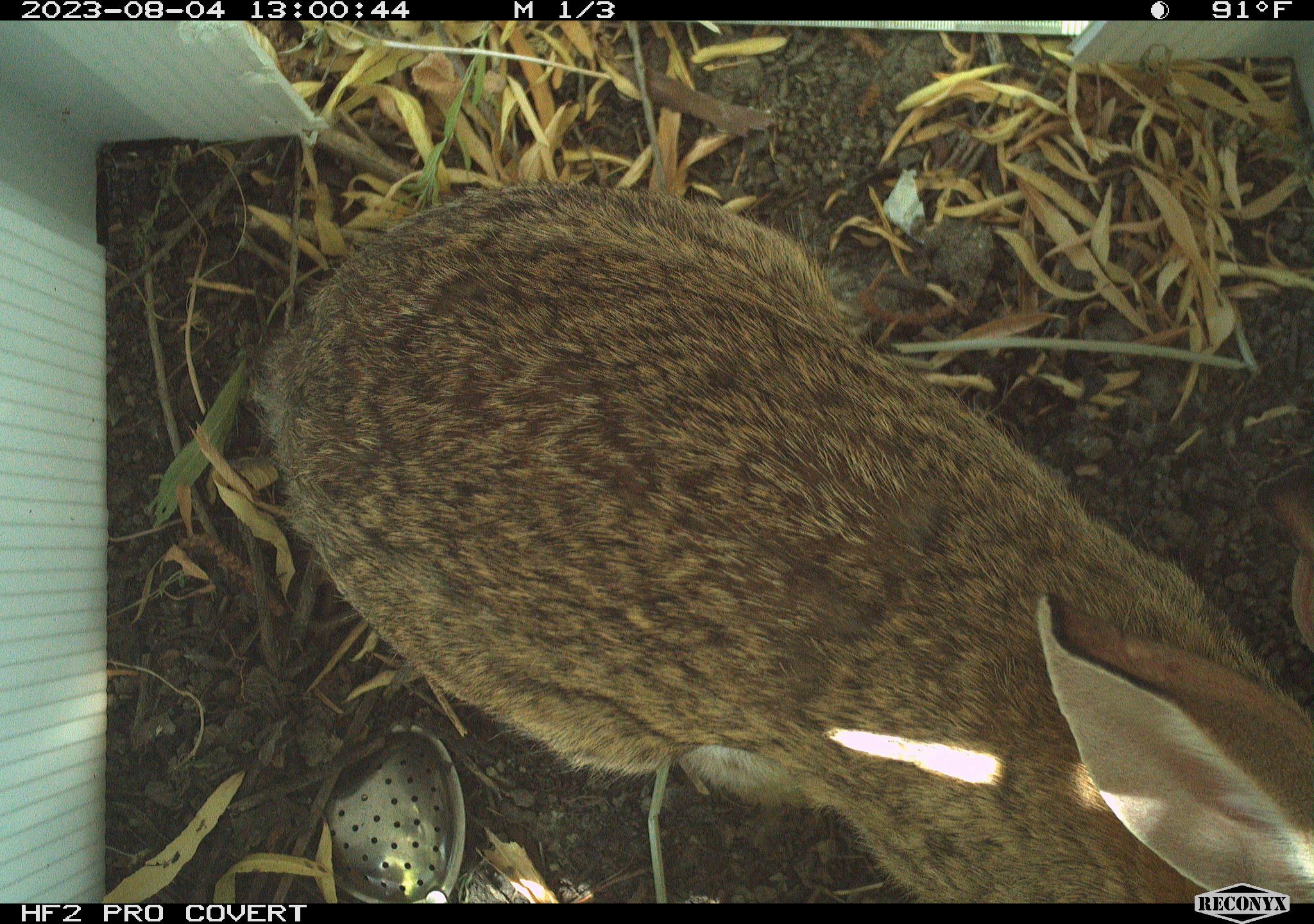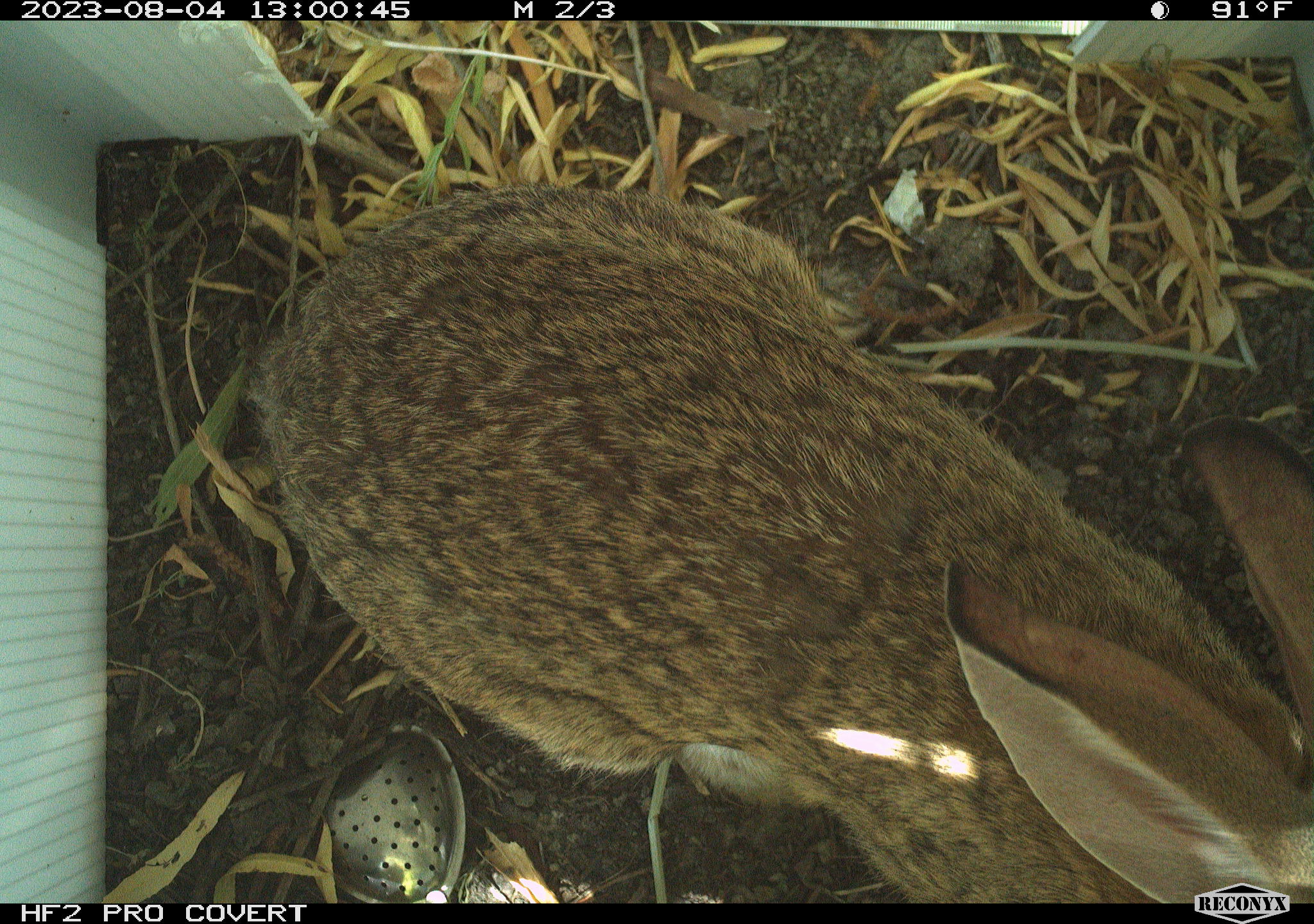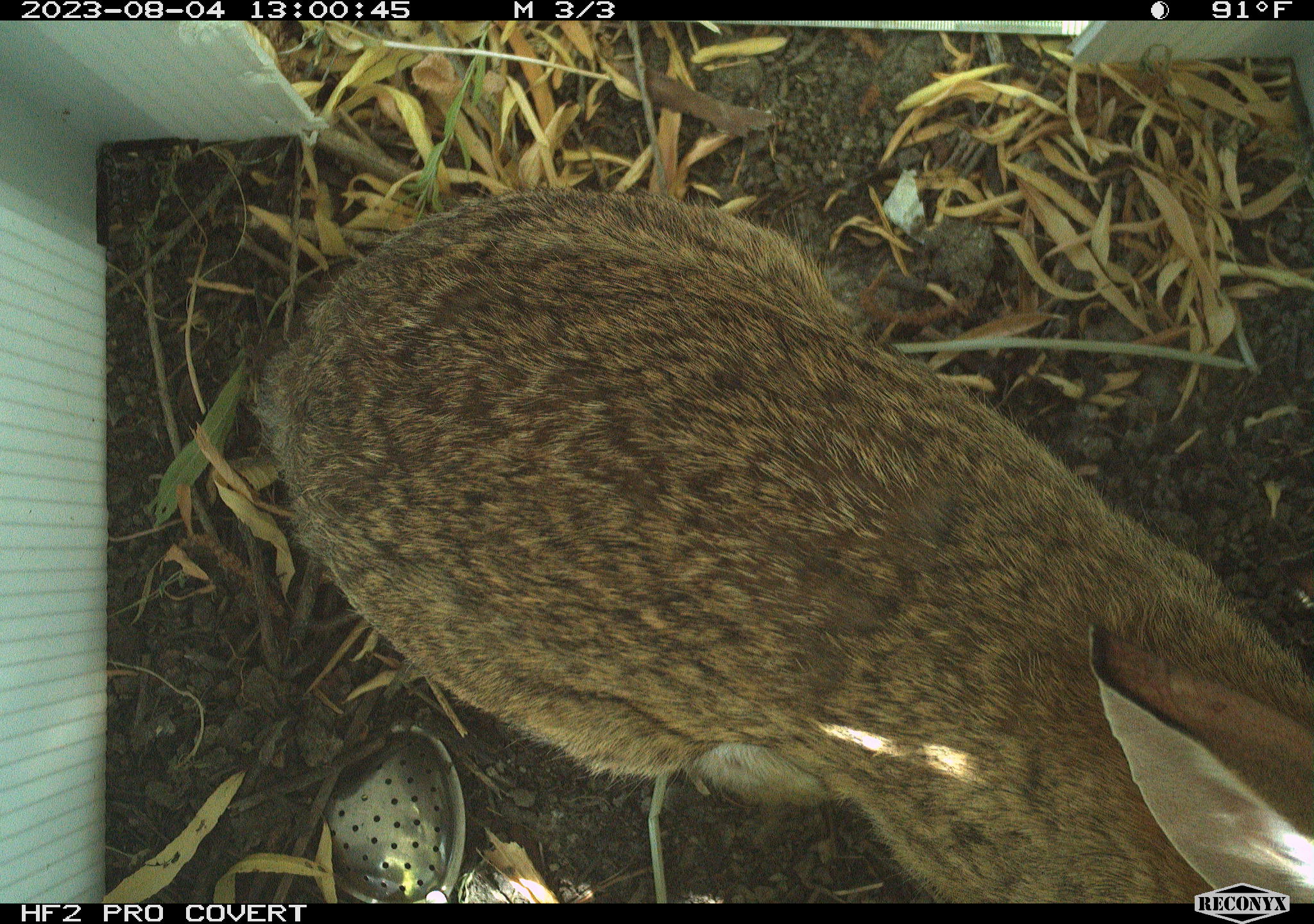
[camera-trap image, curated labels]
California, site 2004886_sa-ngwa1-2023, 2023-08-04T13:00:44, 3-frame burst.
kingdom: Animalia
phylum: Chordata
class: Mammalia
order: Lagomorpha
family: Leporidae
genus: Sylvilagus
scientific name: Sylvilagus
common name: cottontail rabbits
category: sylvilagus species